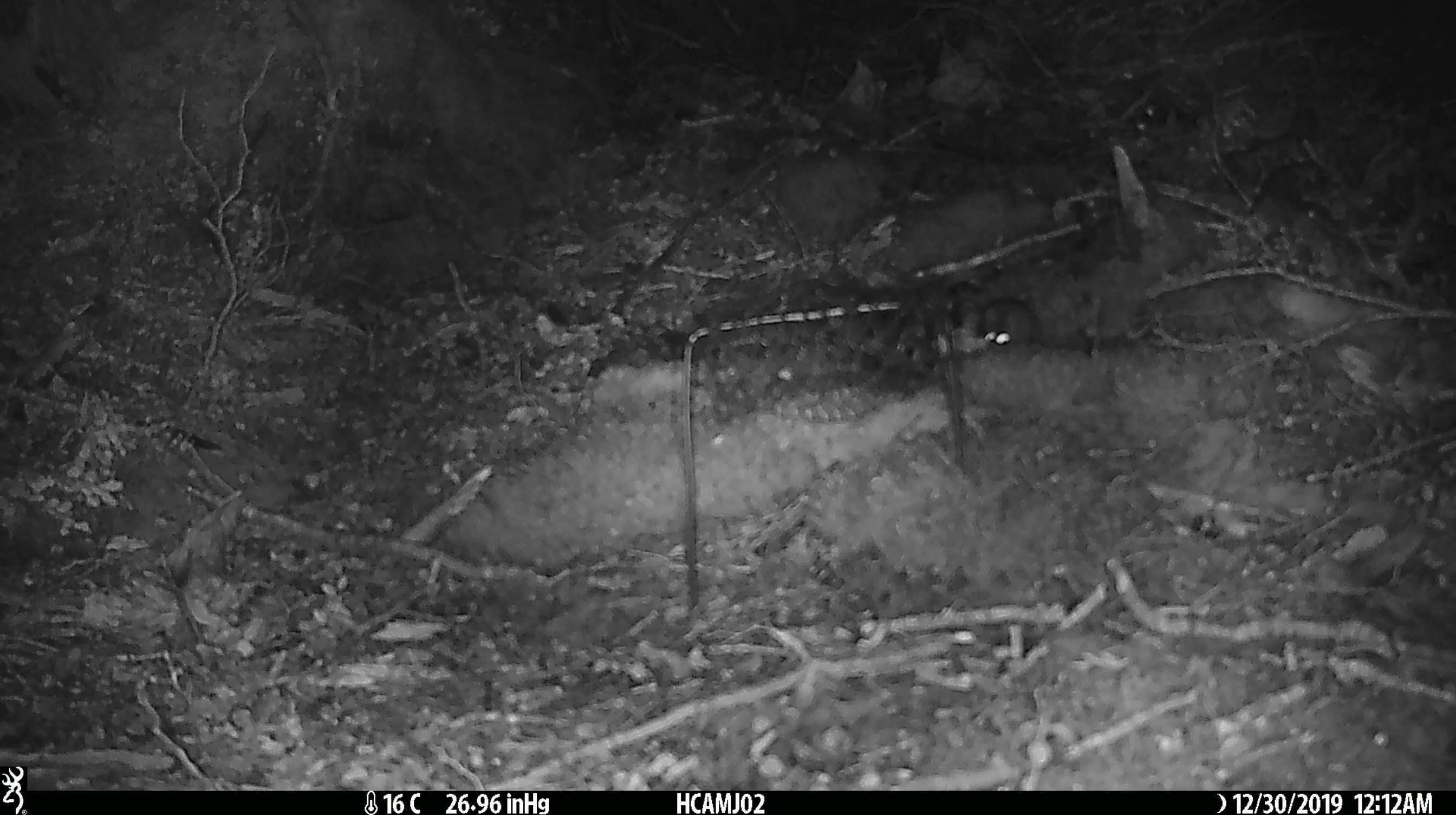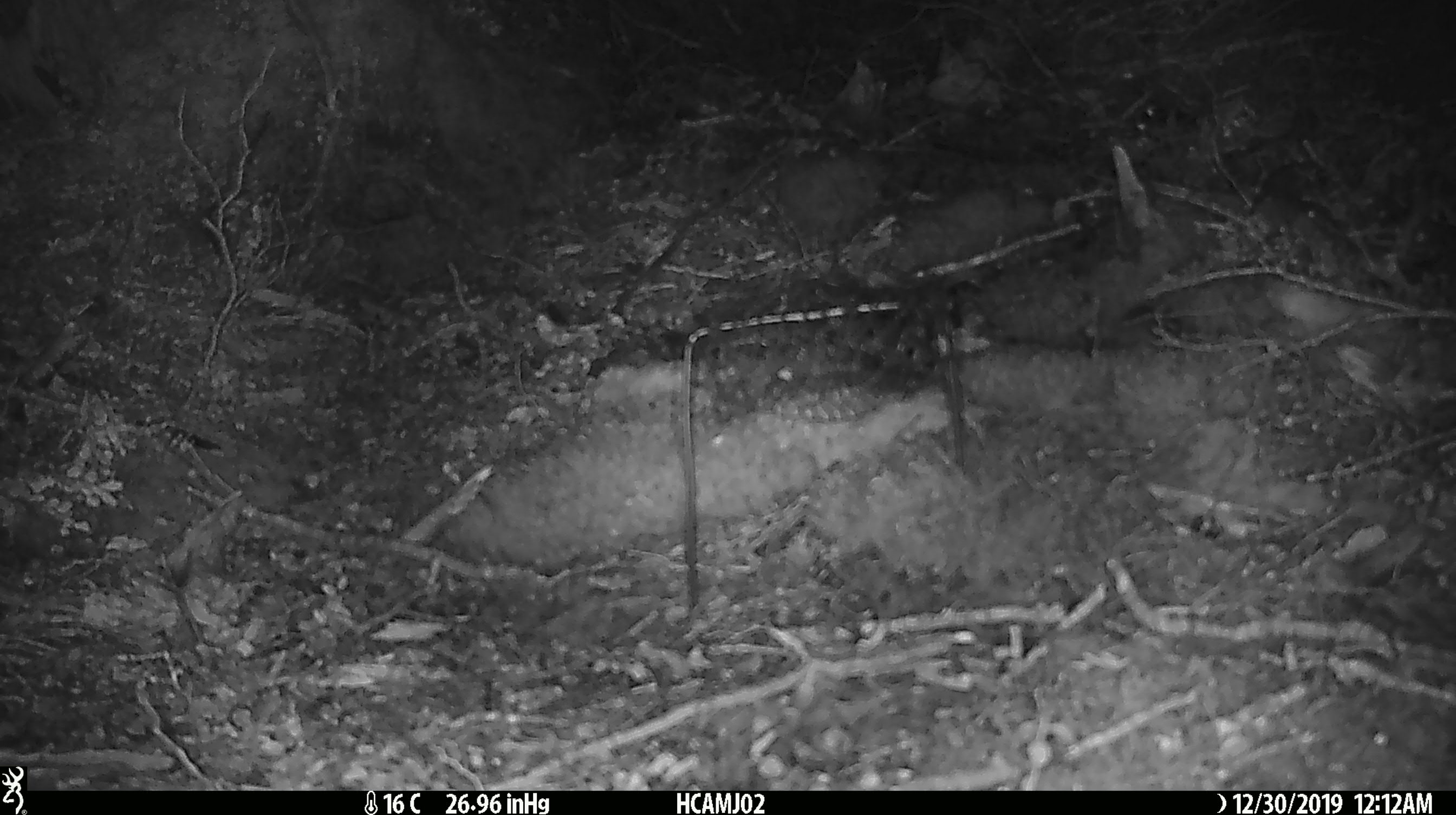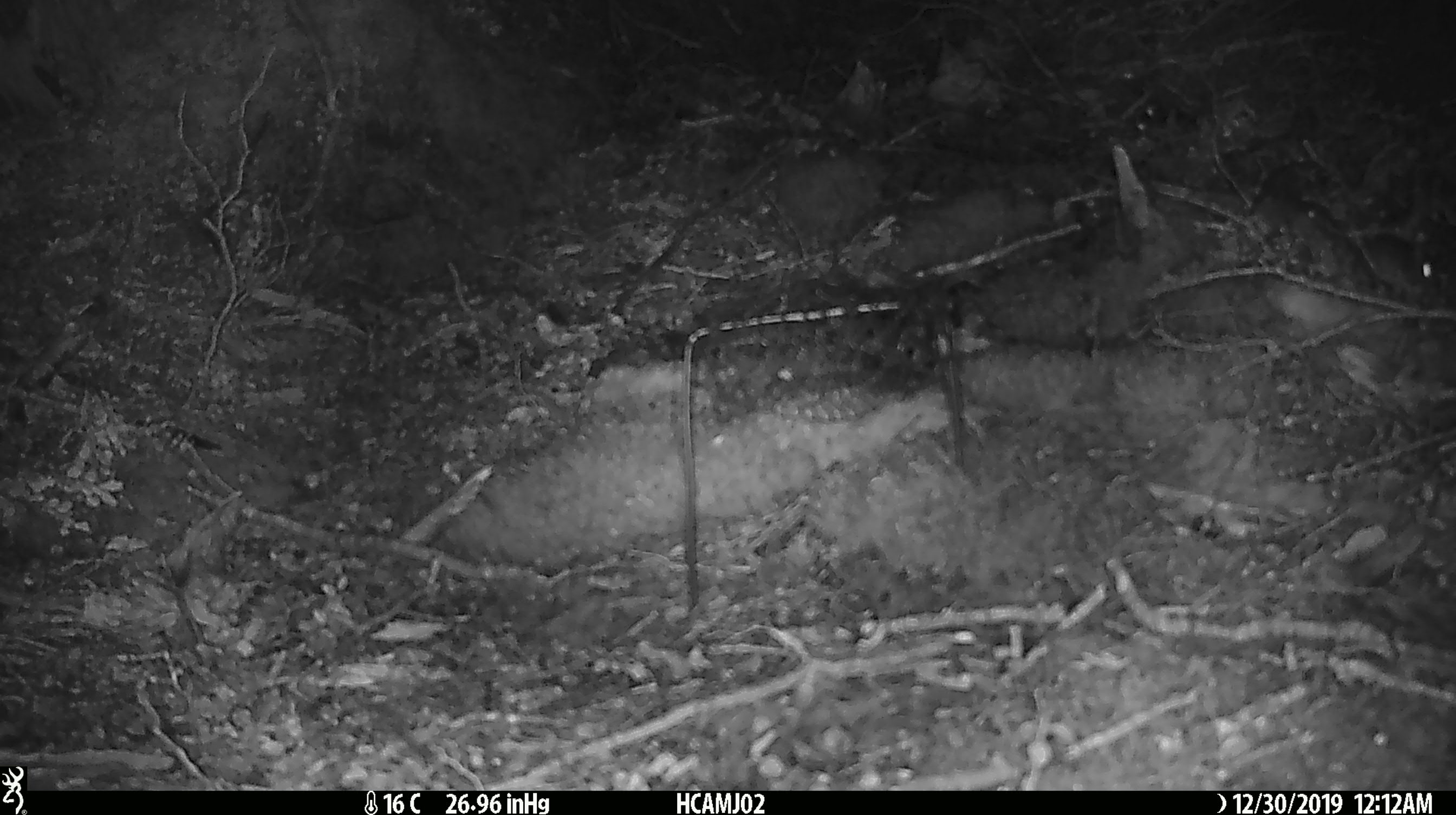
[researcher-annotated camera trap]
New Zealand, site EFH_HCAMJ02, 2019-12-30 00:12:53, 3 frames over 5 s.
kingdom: Animalia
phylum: Chordata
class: Mammalia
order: Rodentia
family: Muridae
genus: Mus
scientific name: Mus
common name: mouse